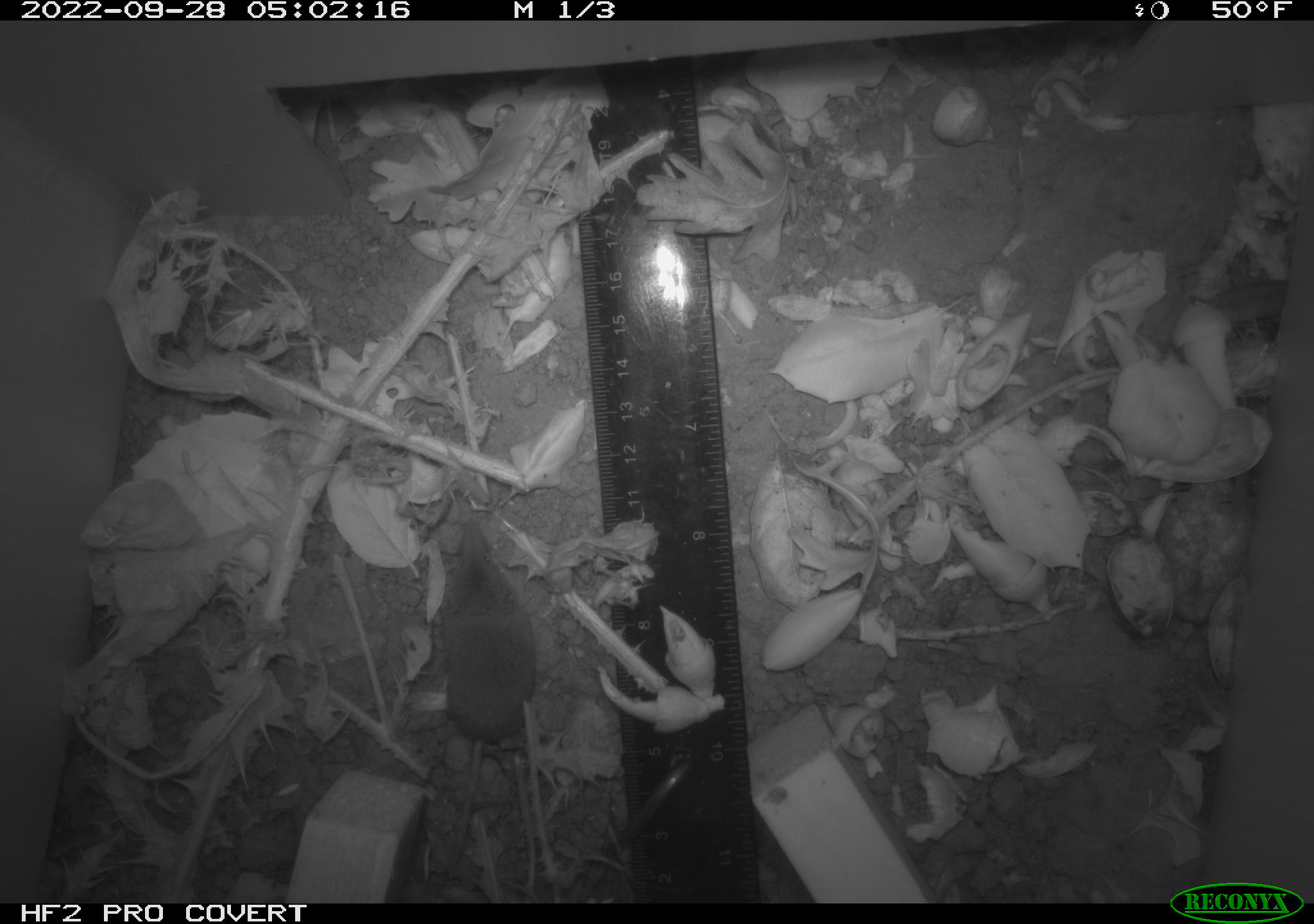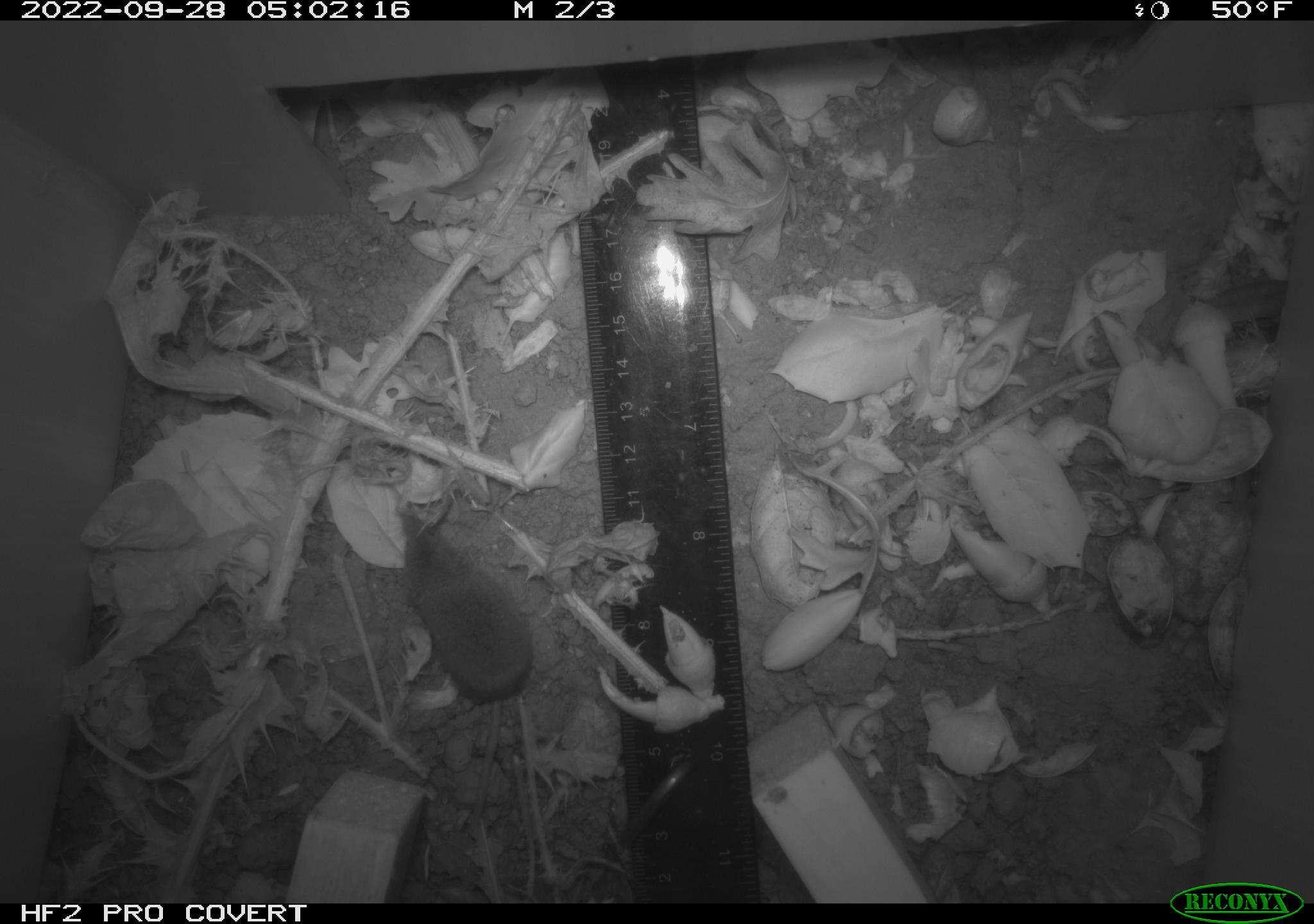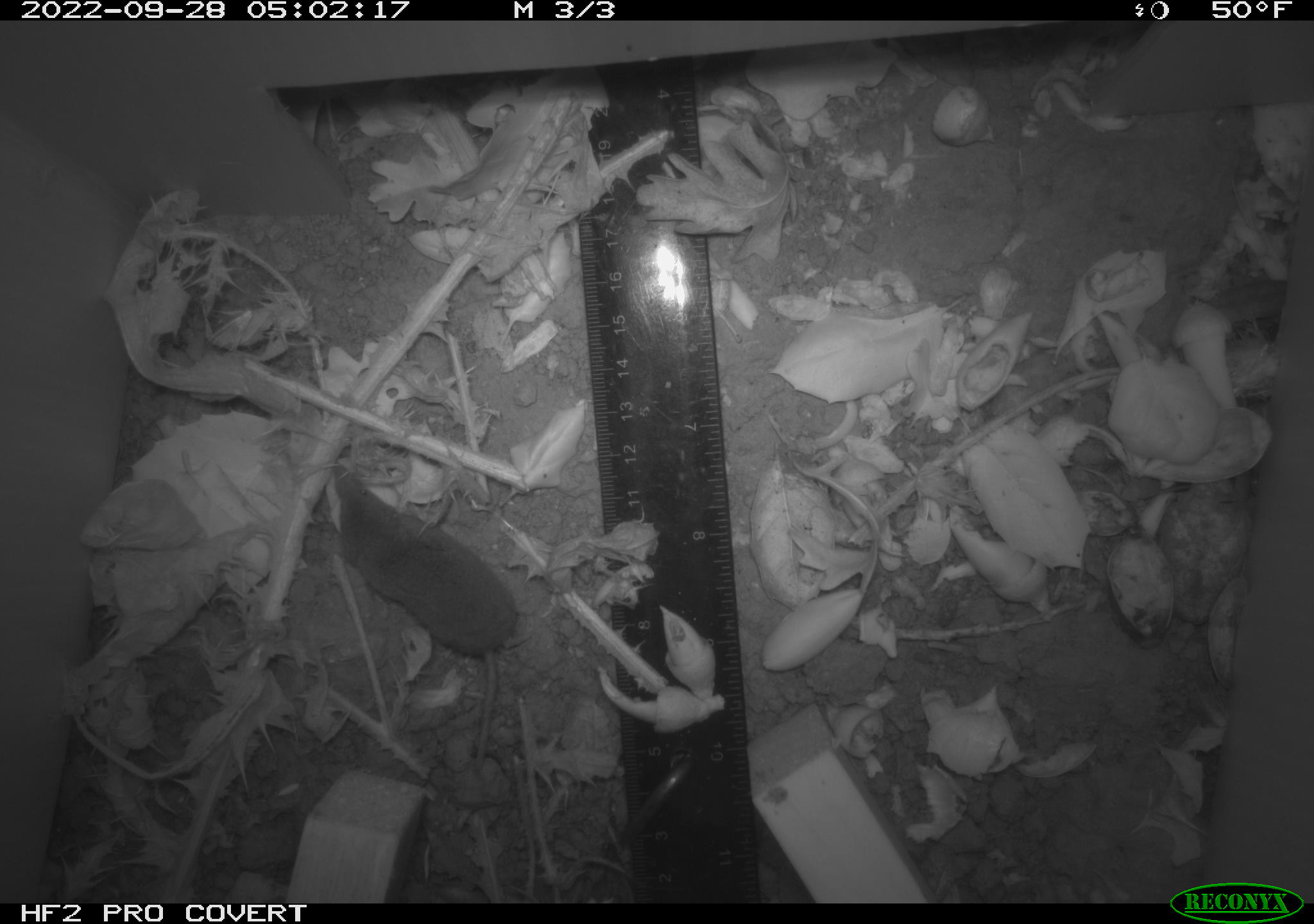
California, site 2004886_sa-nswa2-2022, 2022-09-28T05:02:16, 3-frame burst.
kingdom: Animalia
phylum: Chordata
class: Mammalia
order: Eulipotyphla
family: Soricidae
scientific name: Soricidae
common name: shrews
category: soricidae family